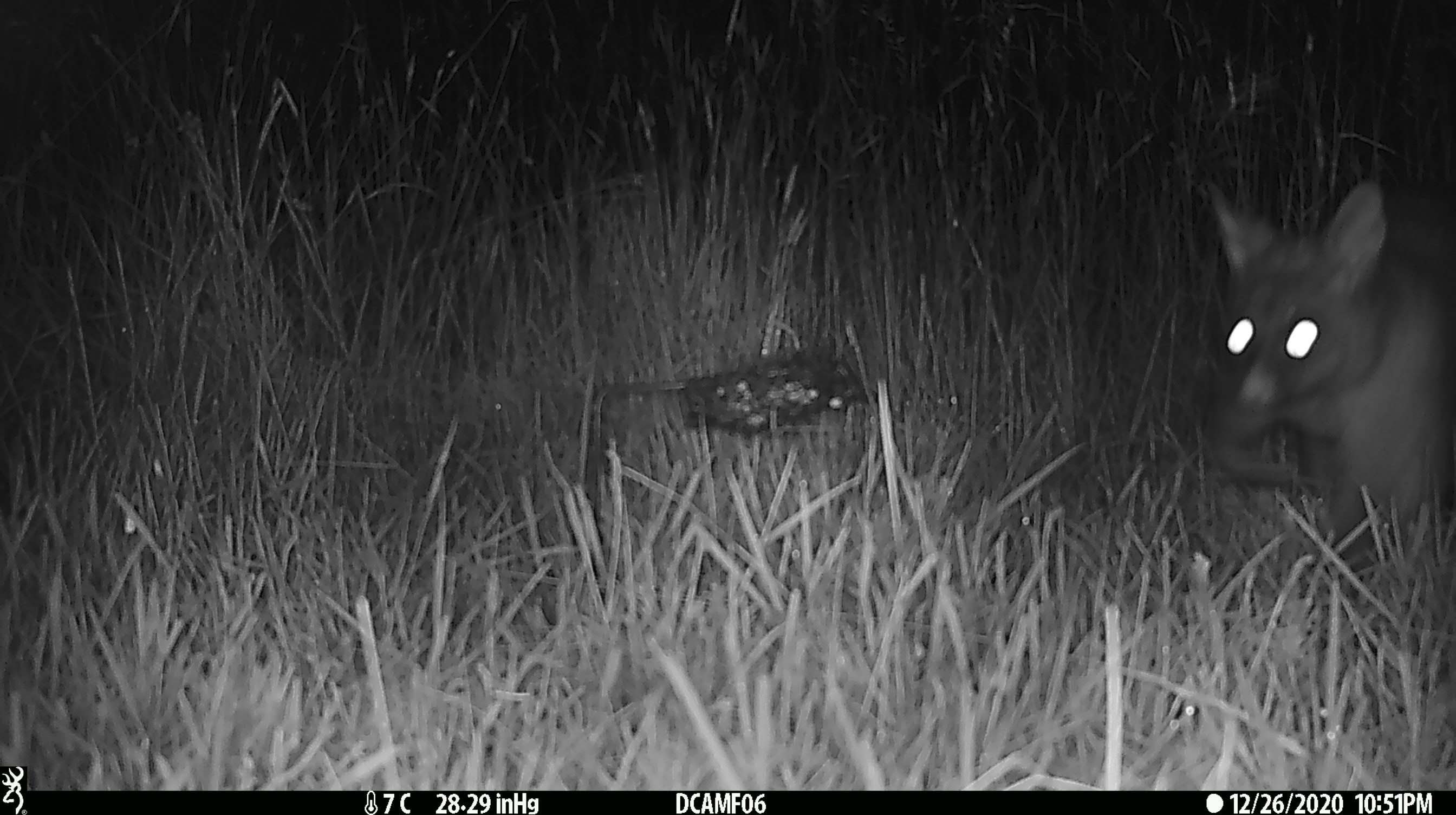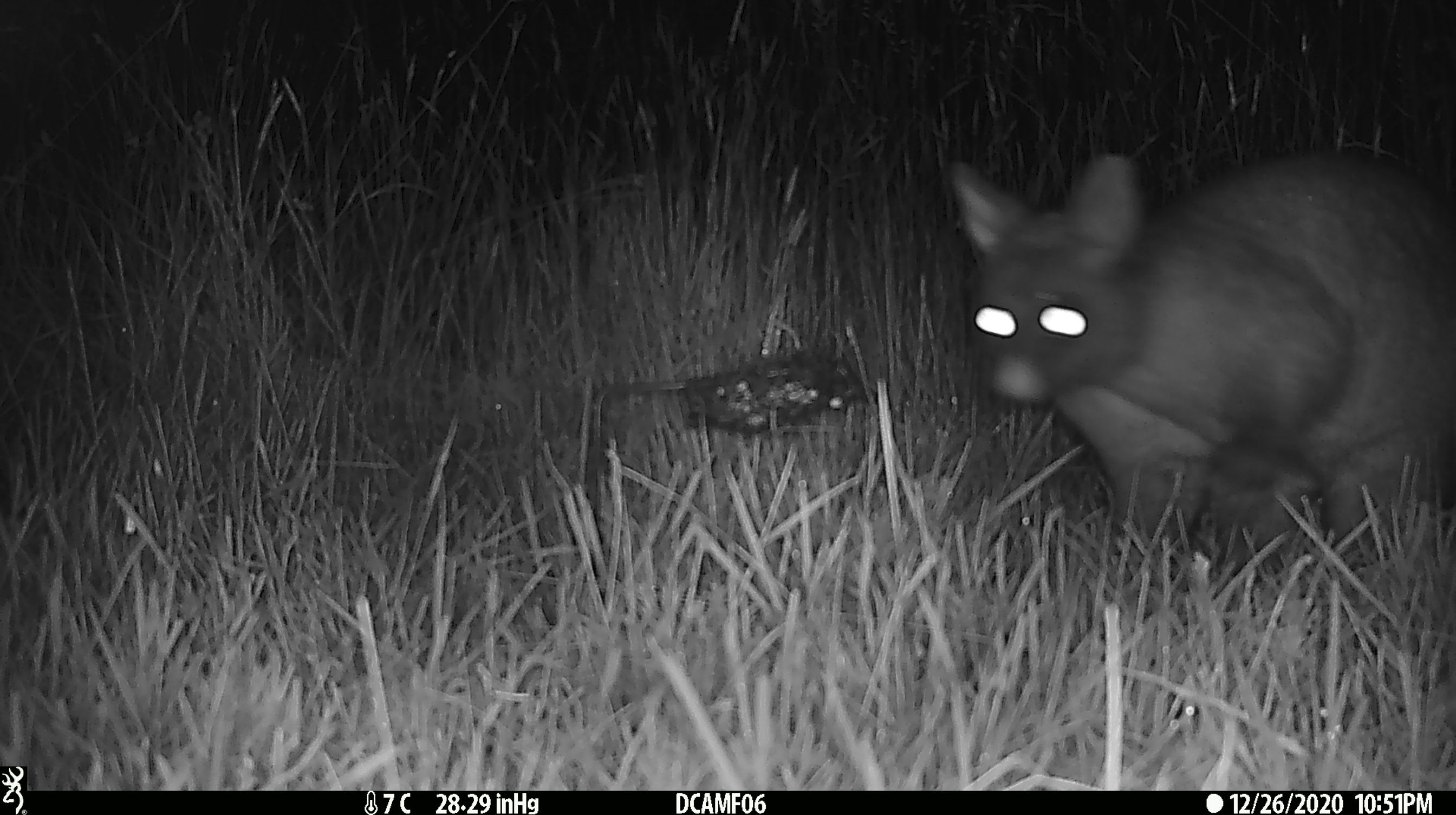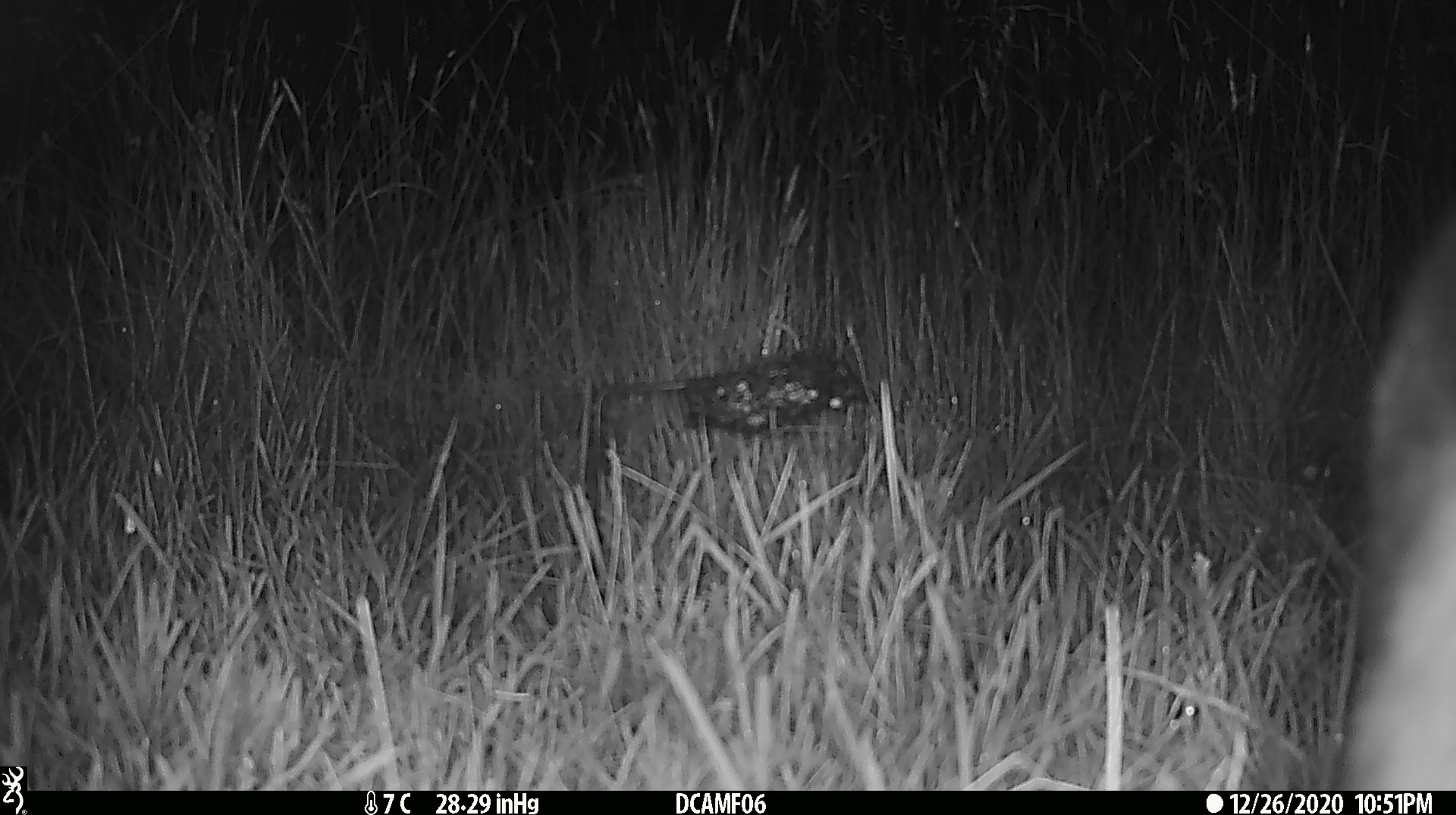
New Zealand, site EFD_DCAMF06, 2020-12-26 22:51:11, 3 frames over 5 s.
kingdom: Animalia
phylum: Chordata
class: Mammalia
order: Diprotodontia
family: Phalangeridae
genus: Trichosurus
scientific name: Trichosurus vulpecula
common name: common brushtail possum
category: possum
Possum (common brushtail possum) (Trichosurus vulpecula).